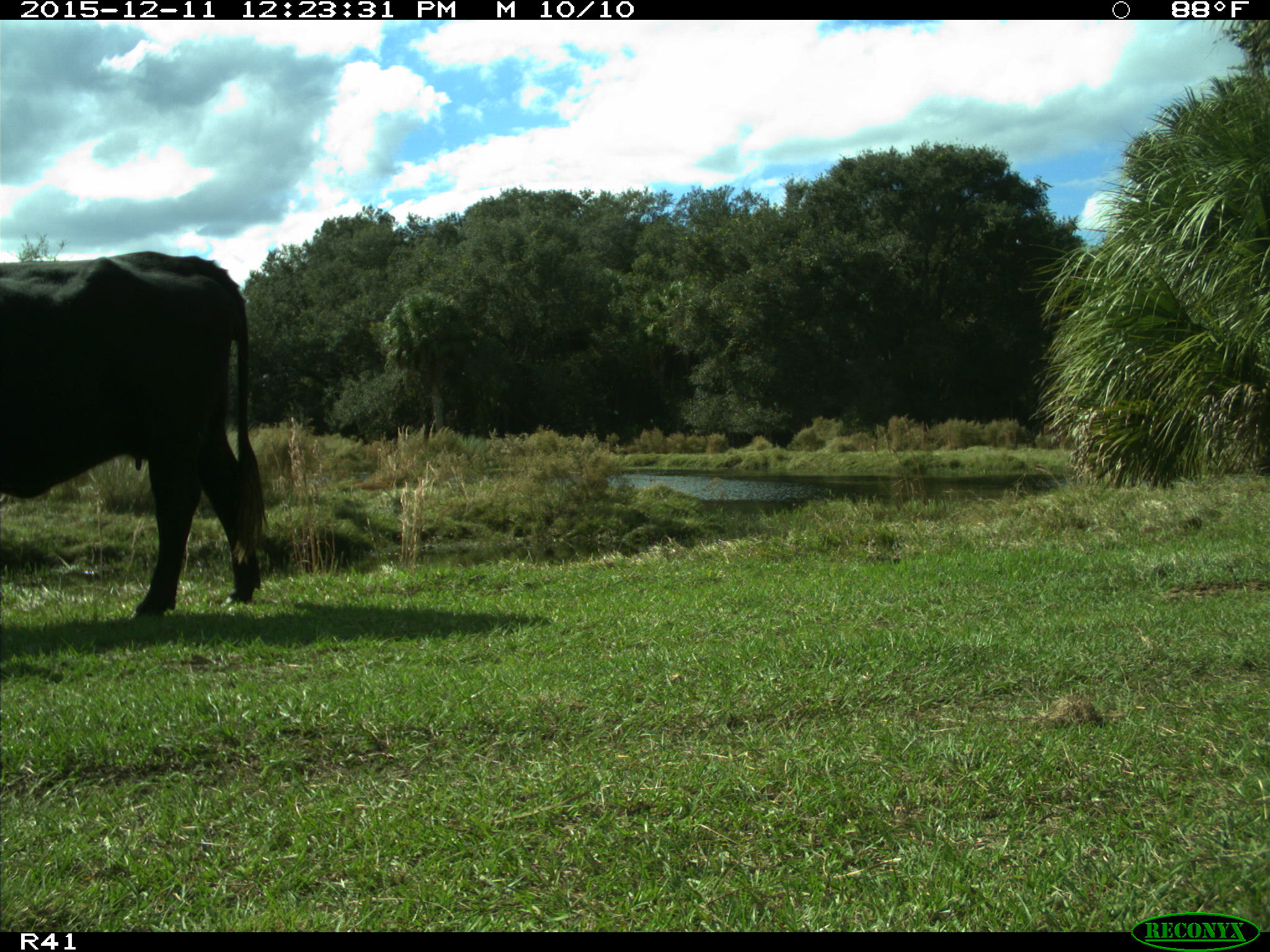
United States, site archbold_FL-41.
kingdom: Animalia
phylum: Chordata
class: Mammalia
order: Artiodactyla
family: Bovidae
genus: Bos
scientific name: Bos taurus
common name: domestic cow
Bos taurus (domestic cow).